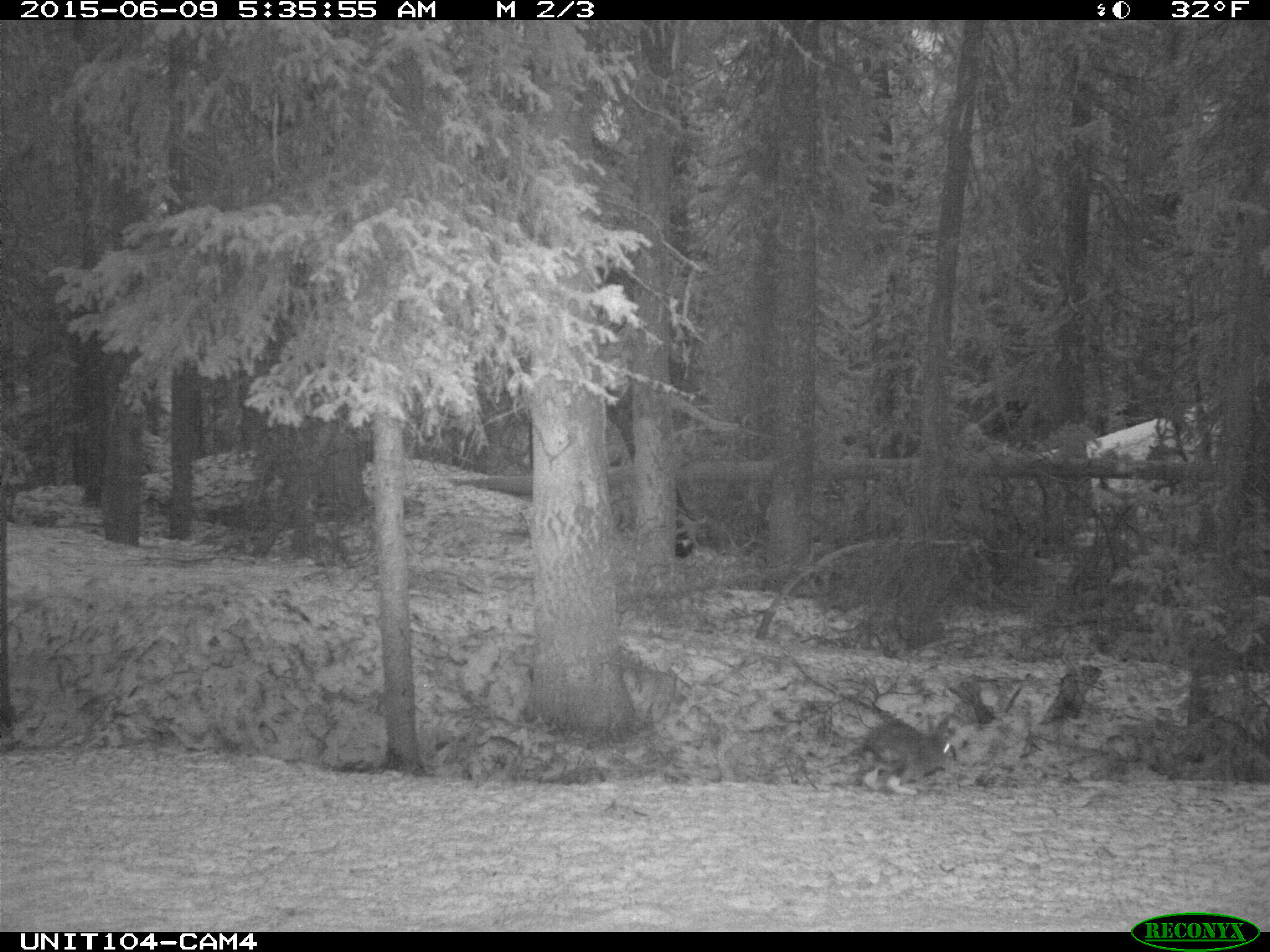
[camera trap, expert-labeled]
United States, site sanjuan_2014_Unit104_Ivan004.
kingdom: Animalia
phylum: Chordata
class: Mammalia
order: Lagomorpha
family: Leporidae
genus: Lepus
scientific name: Lepus americanus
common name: snowshoe hare